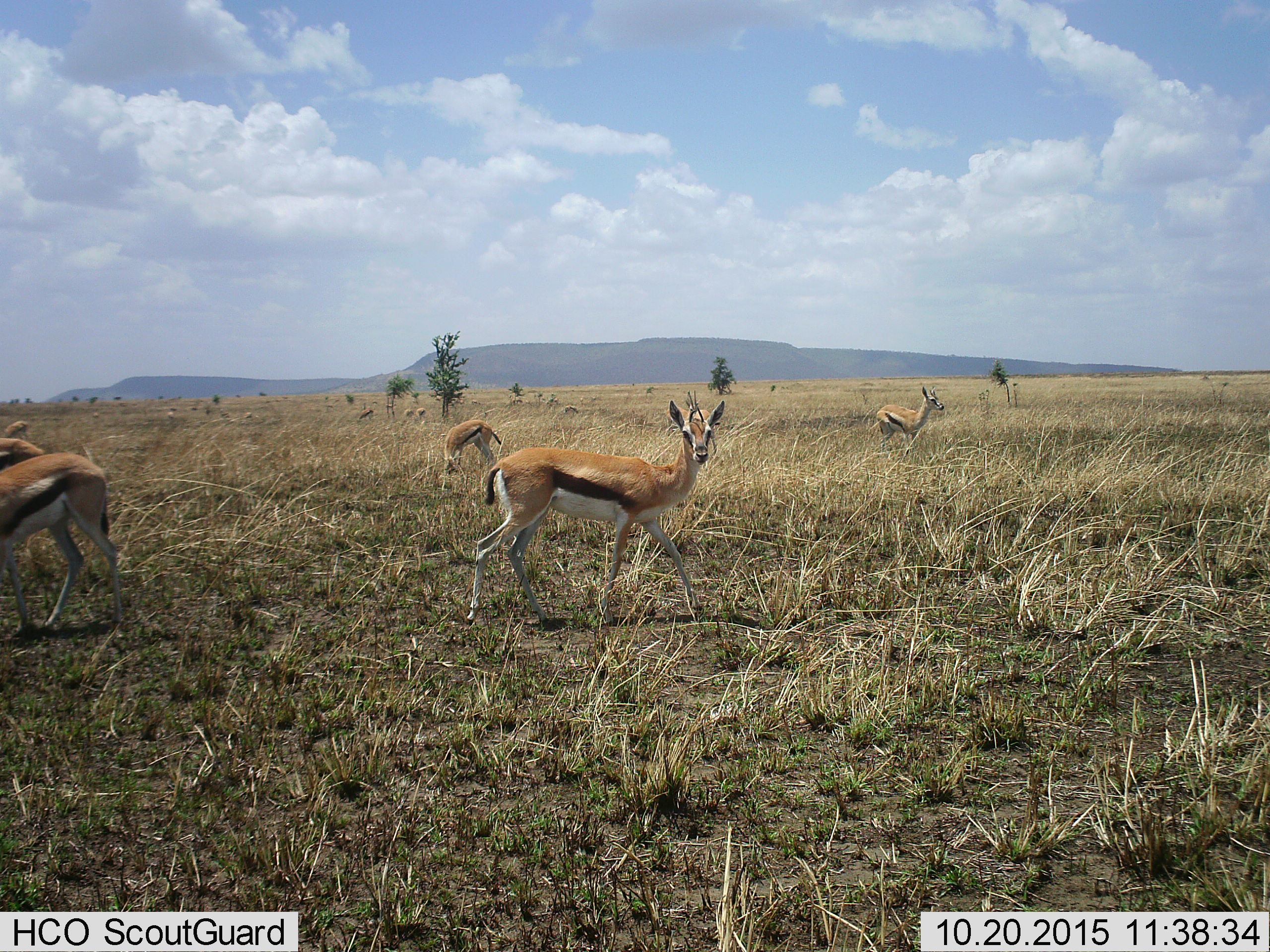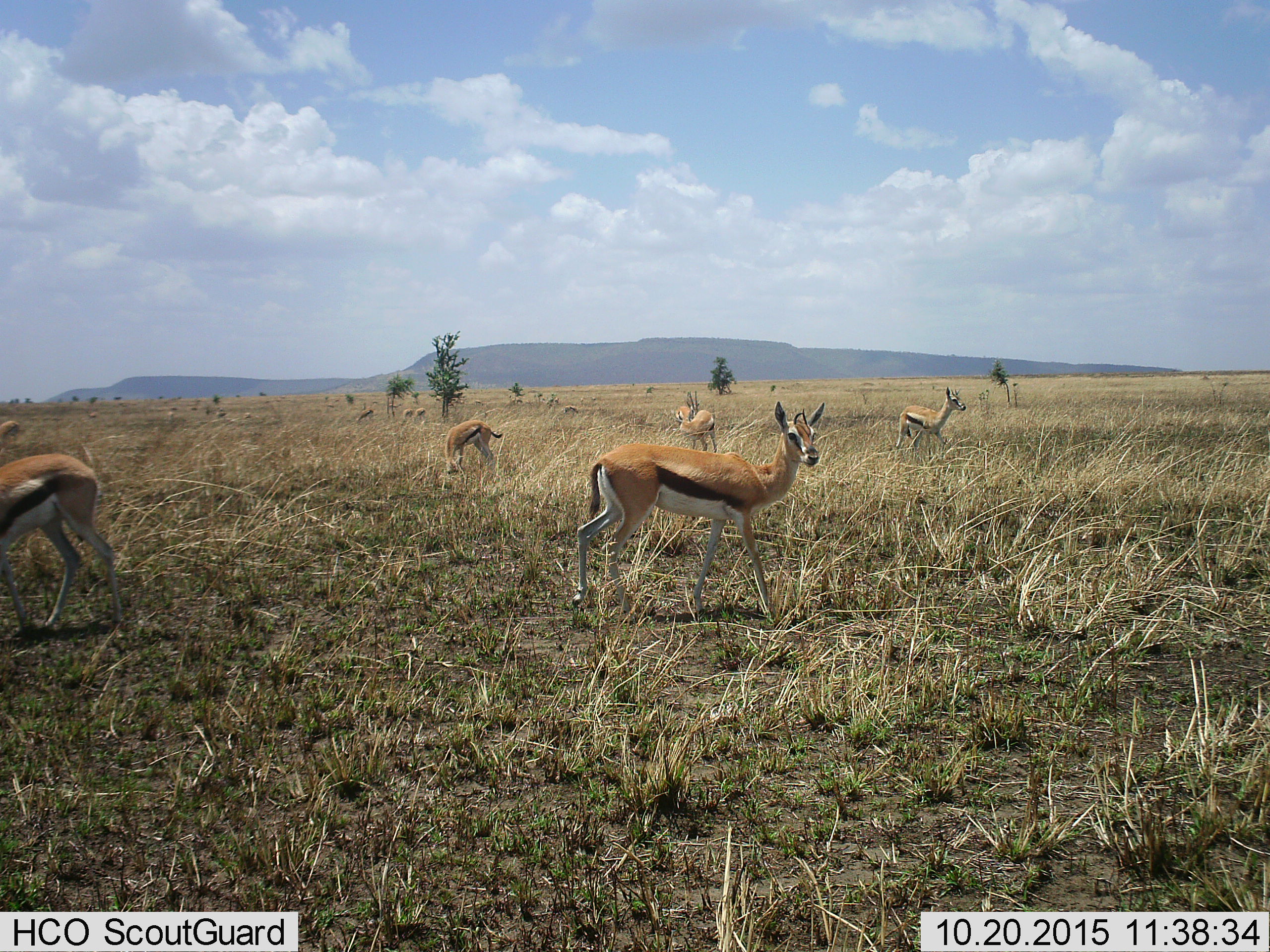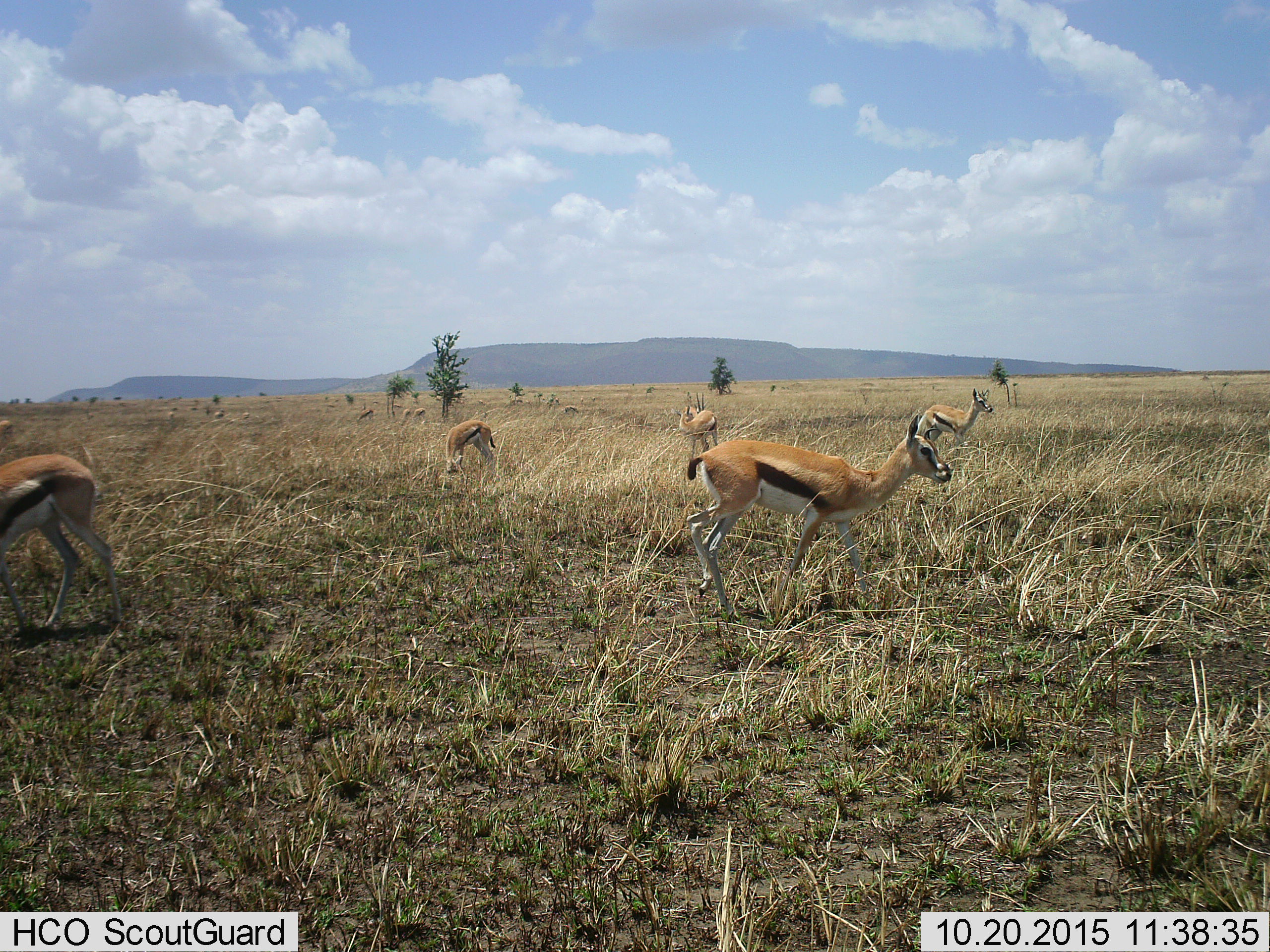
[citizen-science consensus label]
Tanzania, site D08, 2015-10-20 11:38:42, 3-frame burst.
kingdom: Animalia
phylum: Chordata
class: Mammalia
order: Artiodactyla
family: Bovidae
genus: Eudorcas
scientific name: Eudorcas thomsonii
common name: thomson's gazelle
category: gazellethomsons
Gazellethomsons (thomson's gazelle) (Eudorcas thomsonii), count 11-50. Behavior (volunteer vote fractions): standing 74%, resting 11%, moving 79%, interacting 0%. Young present (vote fraction): 11%. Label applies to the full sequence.